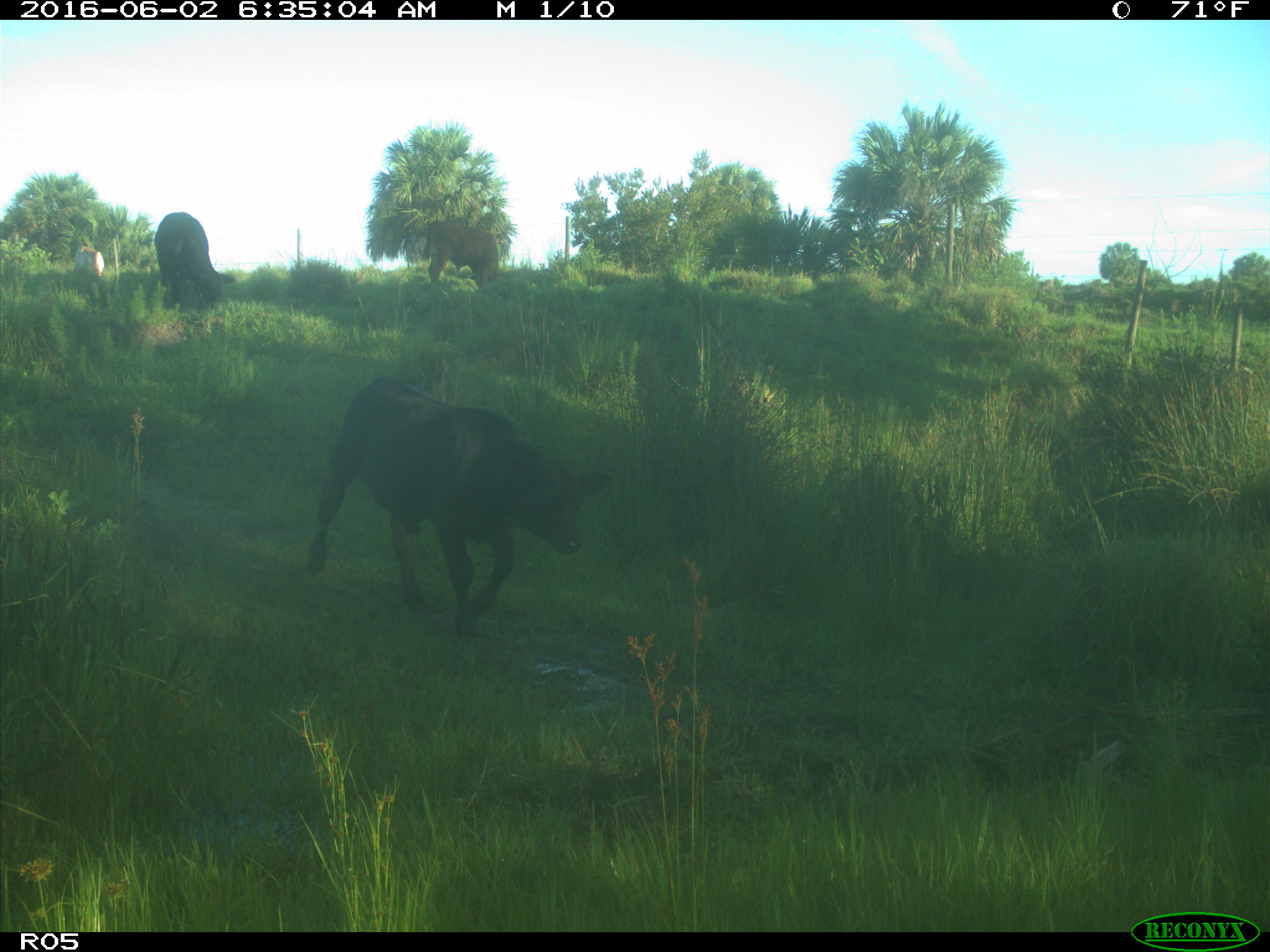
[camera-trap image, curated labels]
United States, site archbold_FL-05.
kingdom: Animalia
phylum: Chordata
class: Mammalia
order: Artiodactyla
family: Bovidae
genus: Bos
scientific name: Bos taurus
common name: domestic cow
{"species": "Bos taurus (domestic cow)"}